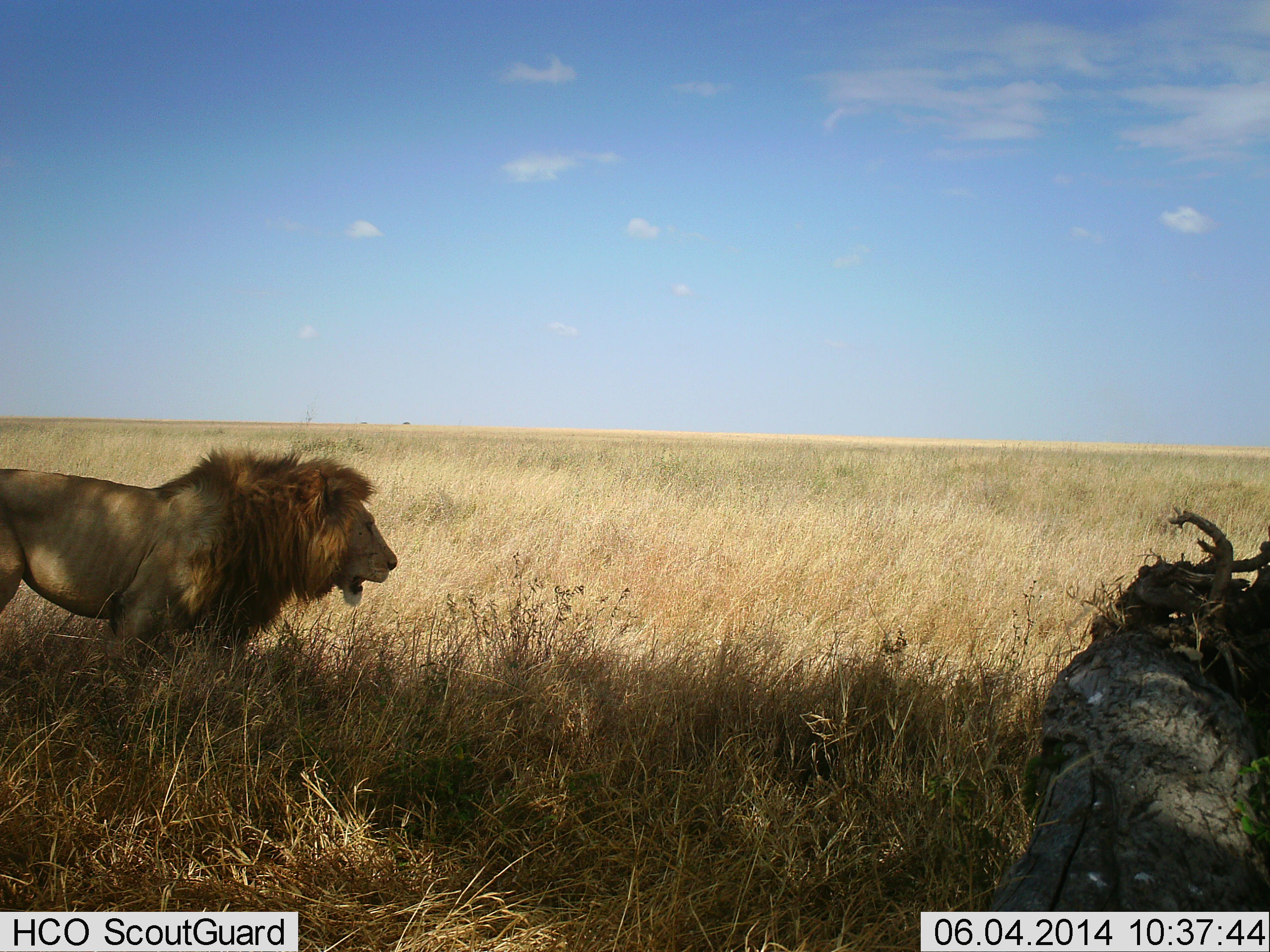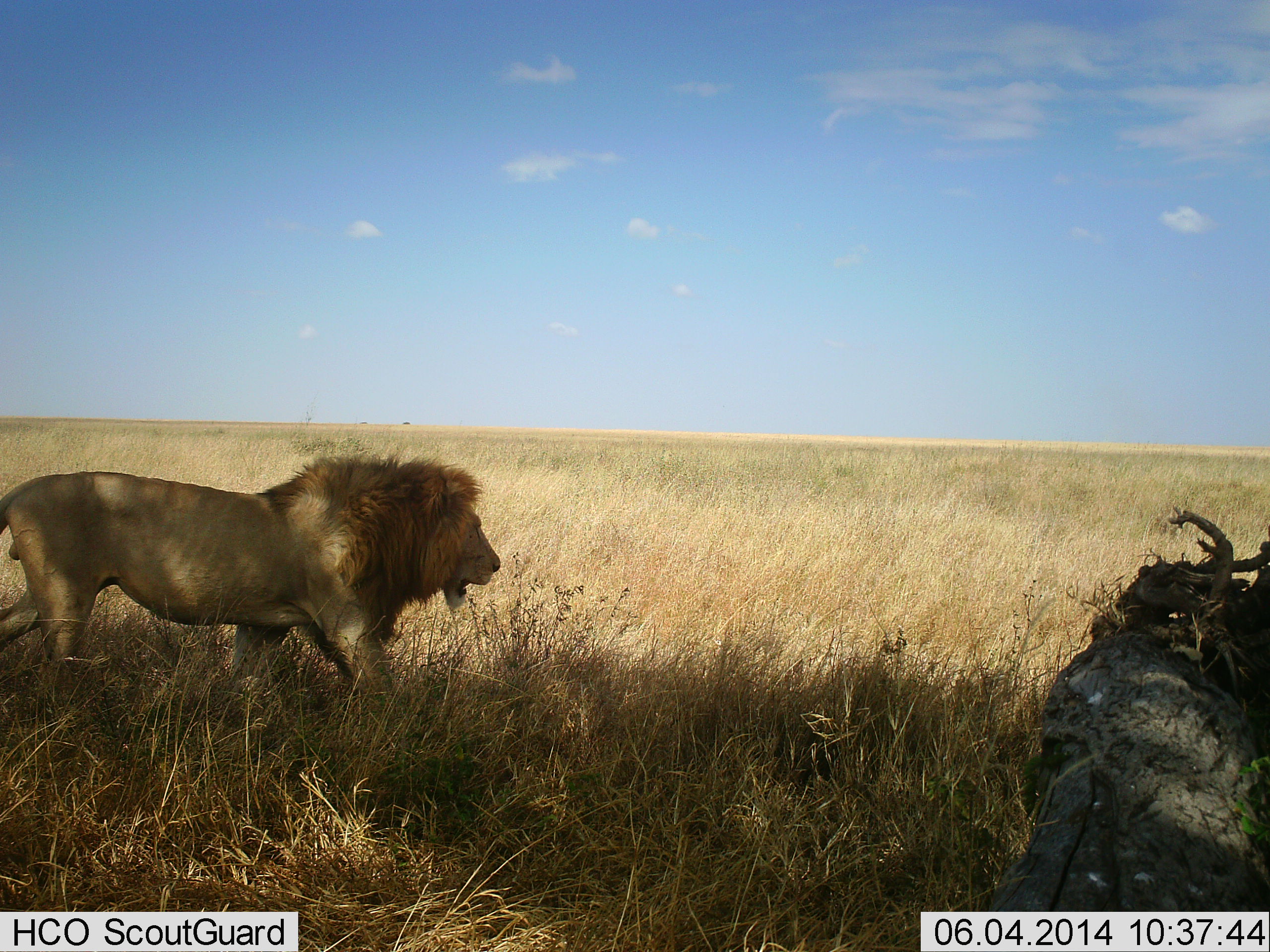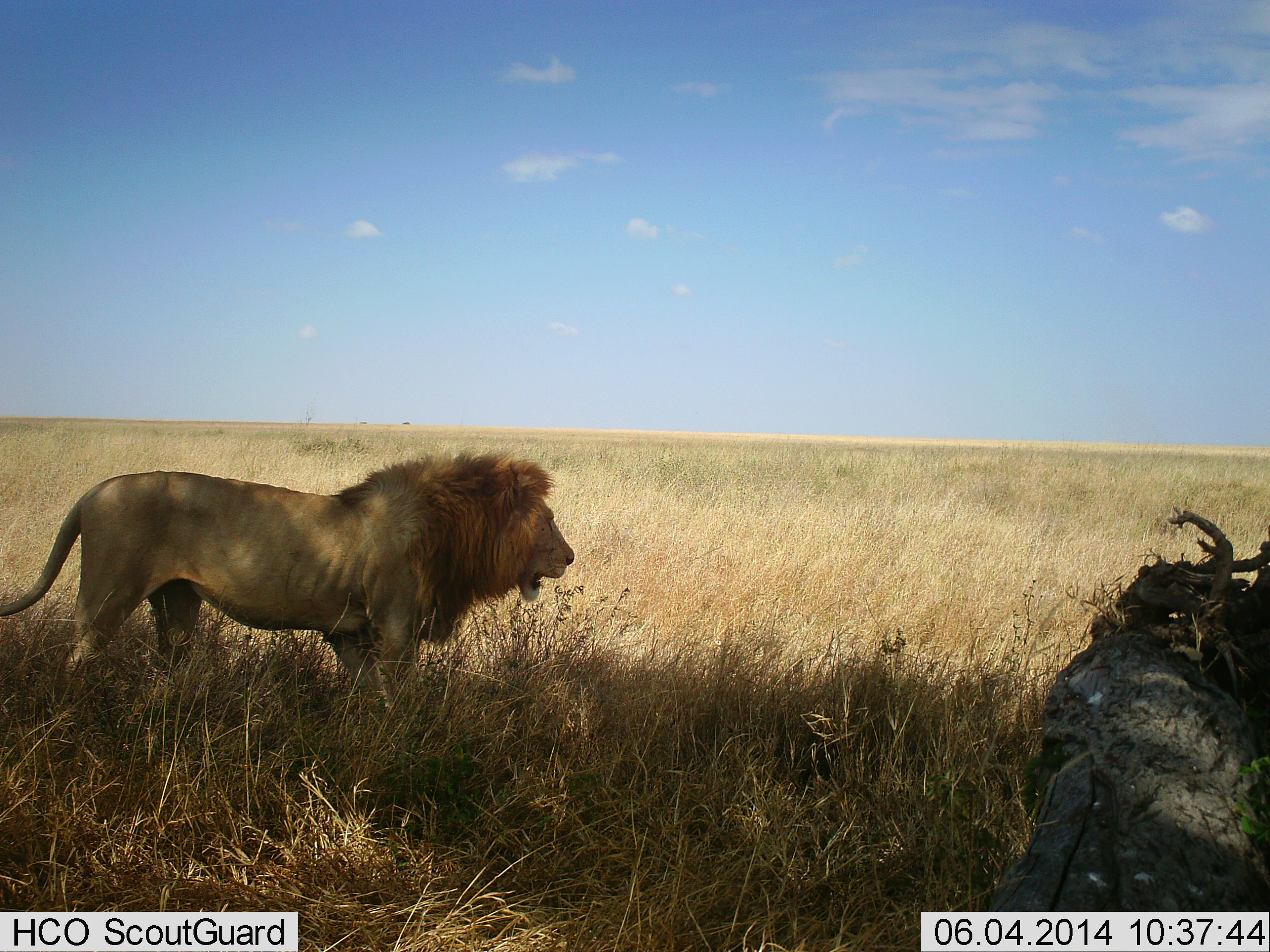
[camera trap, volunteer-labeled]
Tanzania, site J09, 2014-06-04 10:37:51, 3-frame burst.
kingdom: Animalia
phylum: Chordata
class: Mammalia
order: Carnivora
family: Felidae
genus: Panthera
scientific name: Panthera leo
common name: lion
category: lionmale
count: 1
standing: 0%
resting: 0%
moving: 100%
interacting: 0%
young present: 0%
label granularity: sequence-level